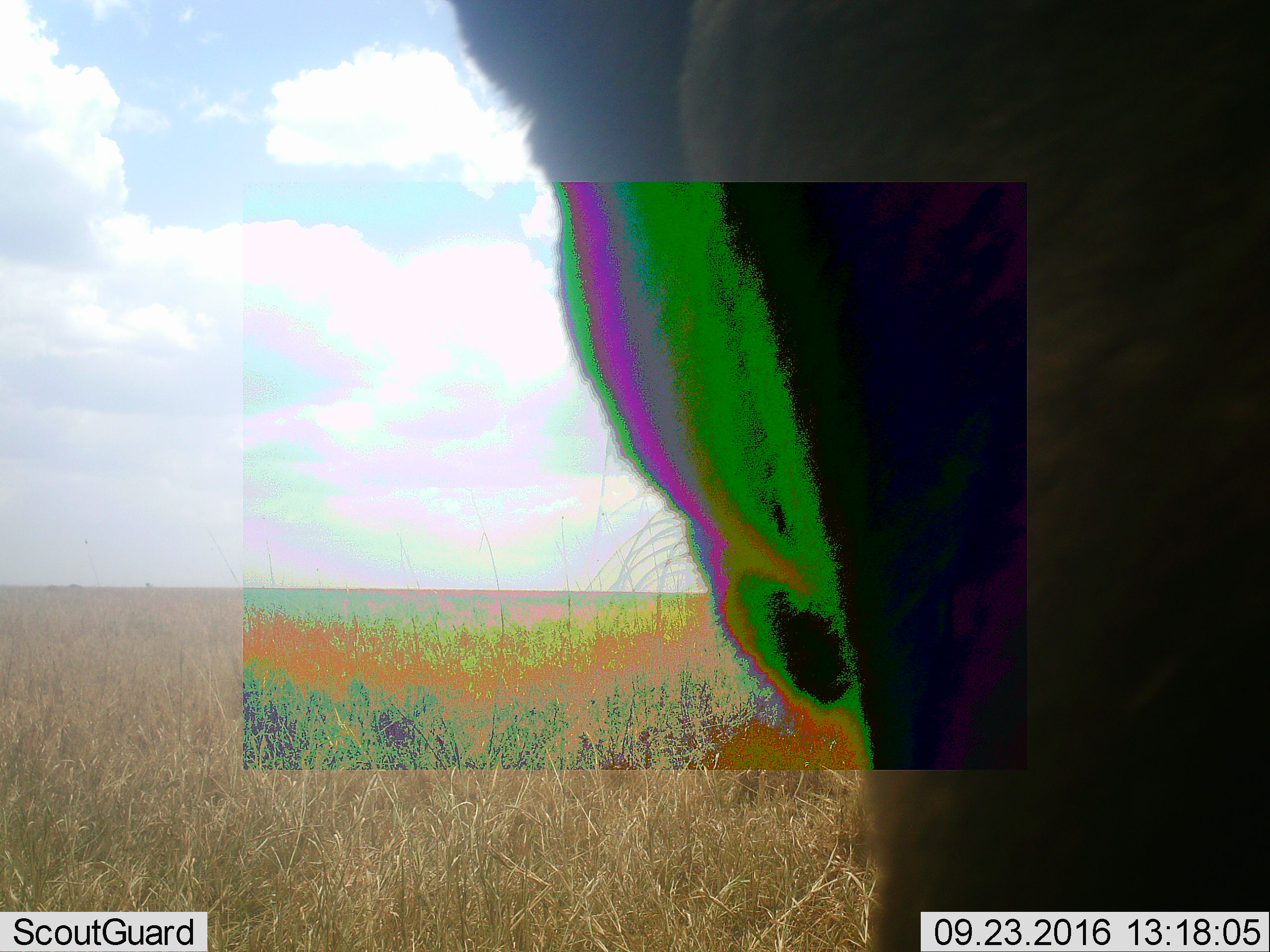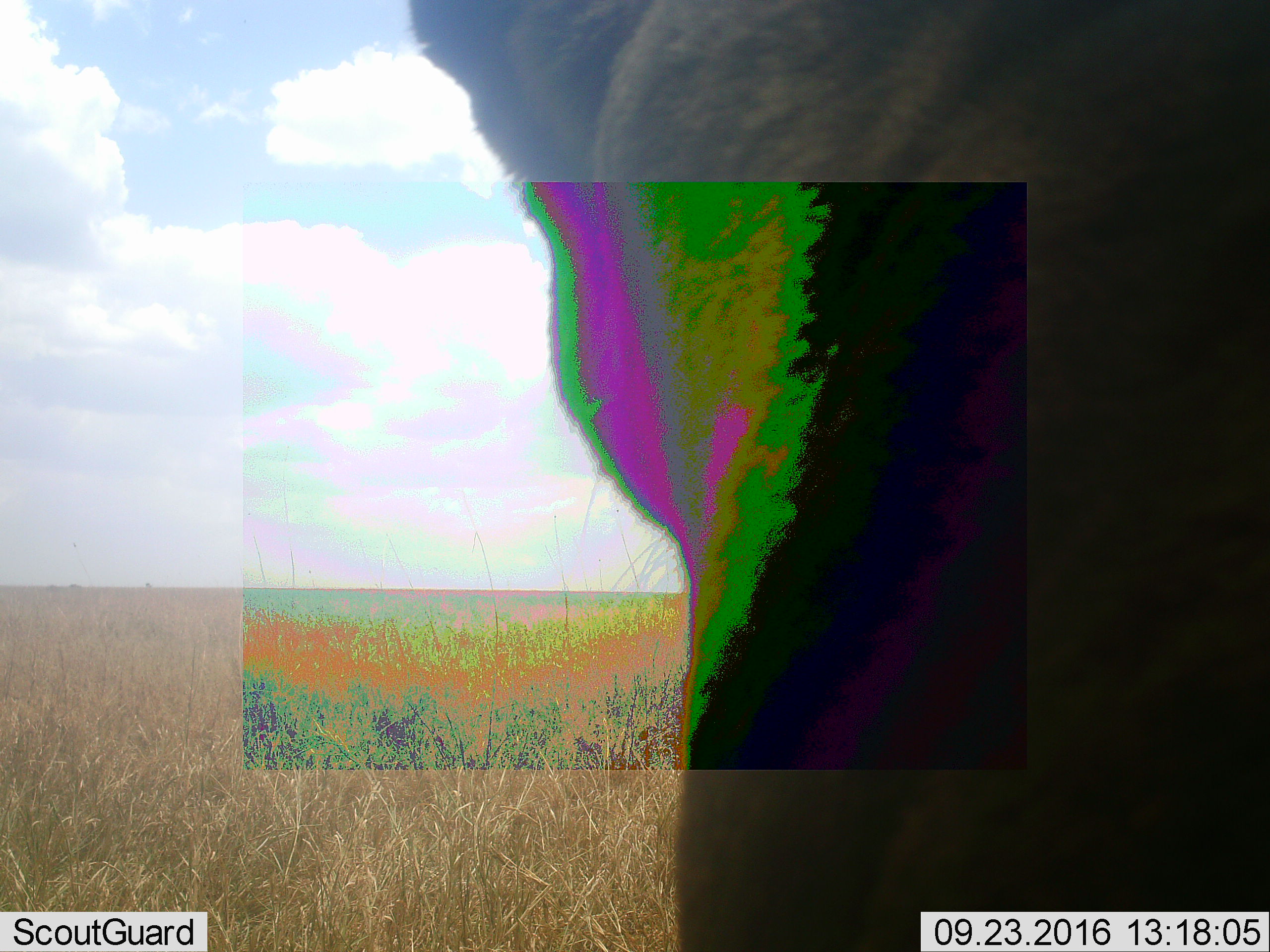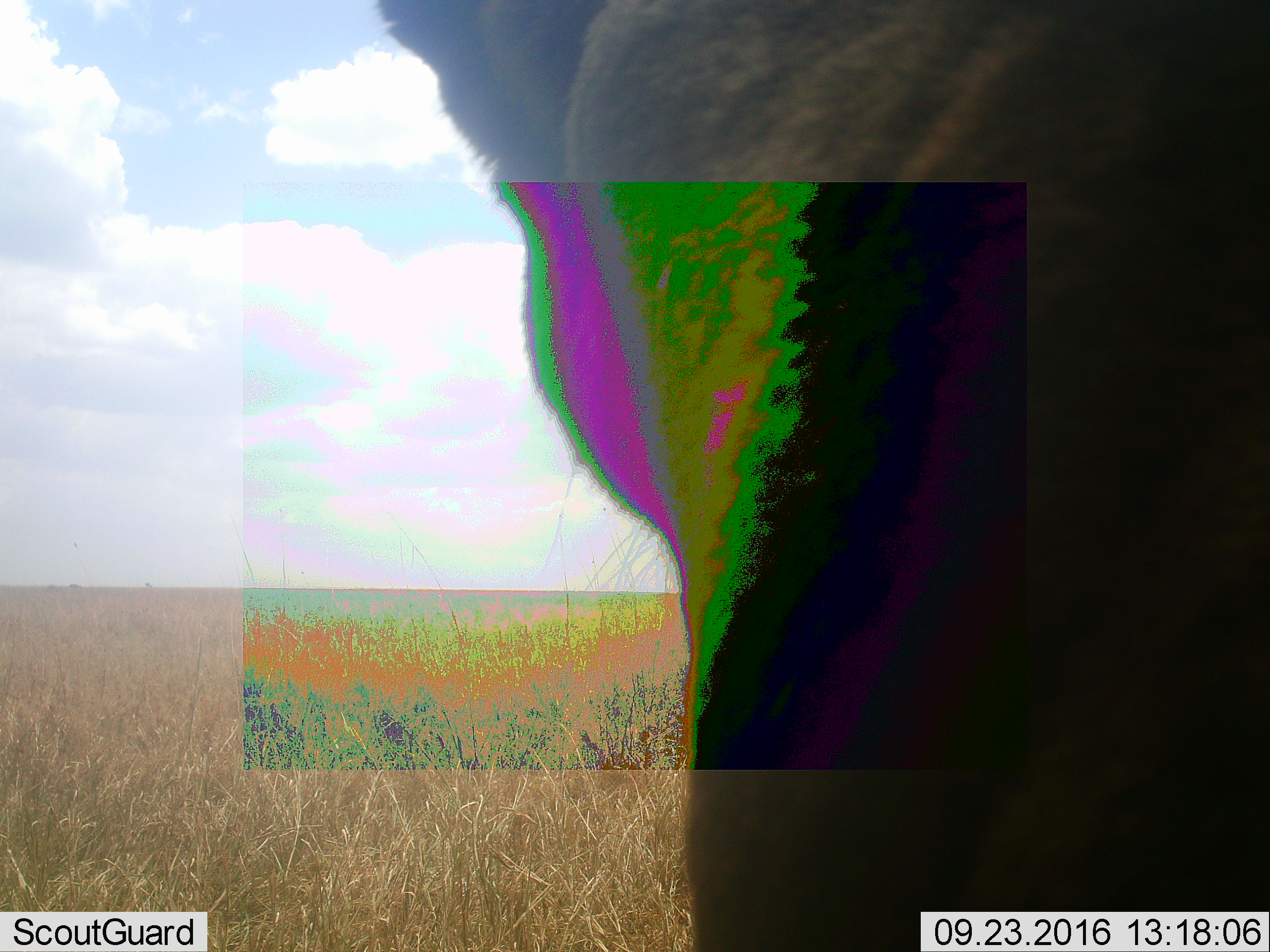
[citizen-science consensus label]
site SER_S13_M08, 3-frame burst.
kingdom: Animalia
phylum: Chordata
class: Mammalia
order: Carnivora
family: Felidae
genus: Panthera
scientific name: Panthera leo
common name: lion female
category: lionfemale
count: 1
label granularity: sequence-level